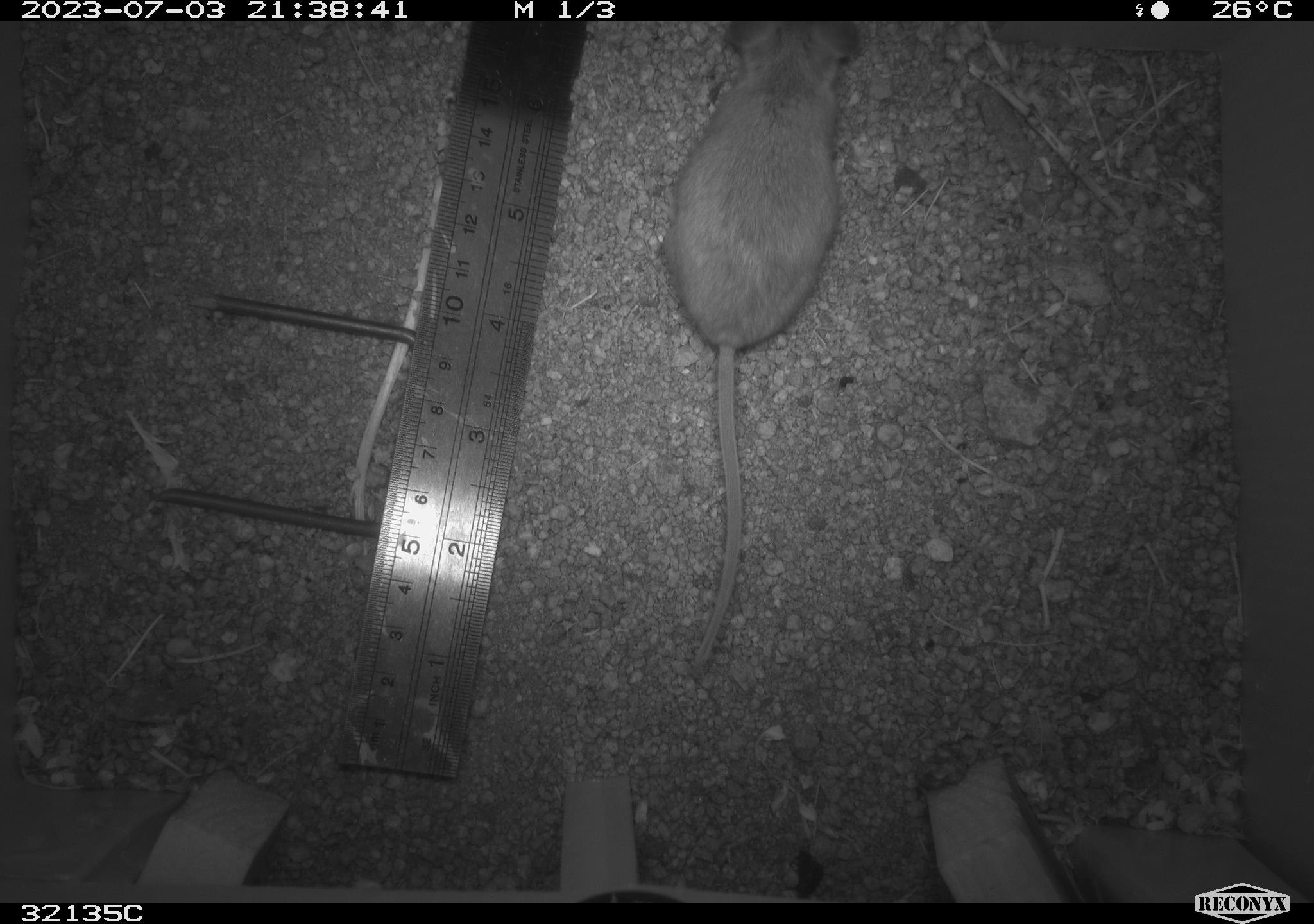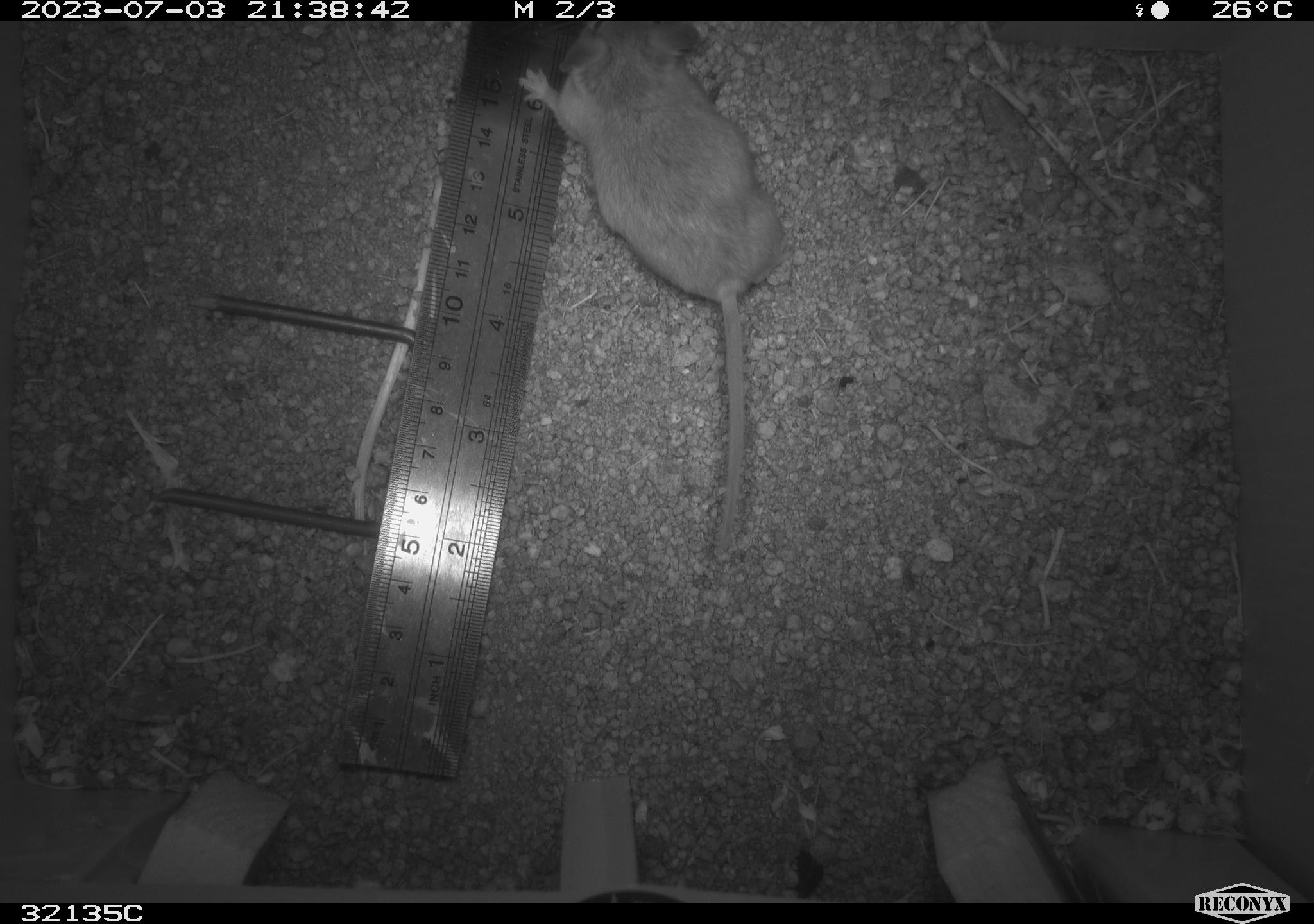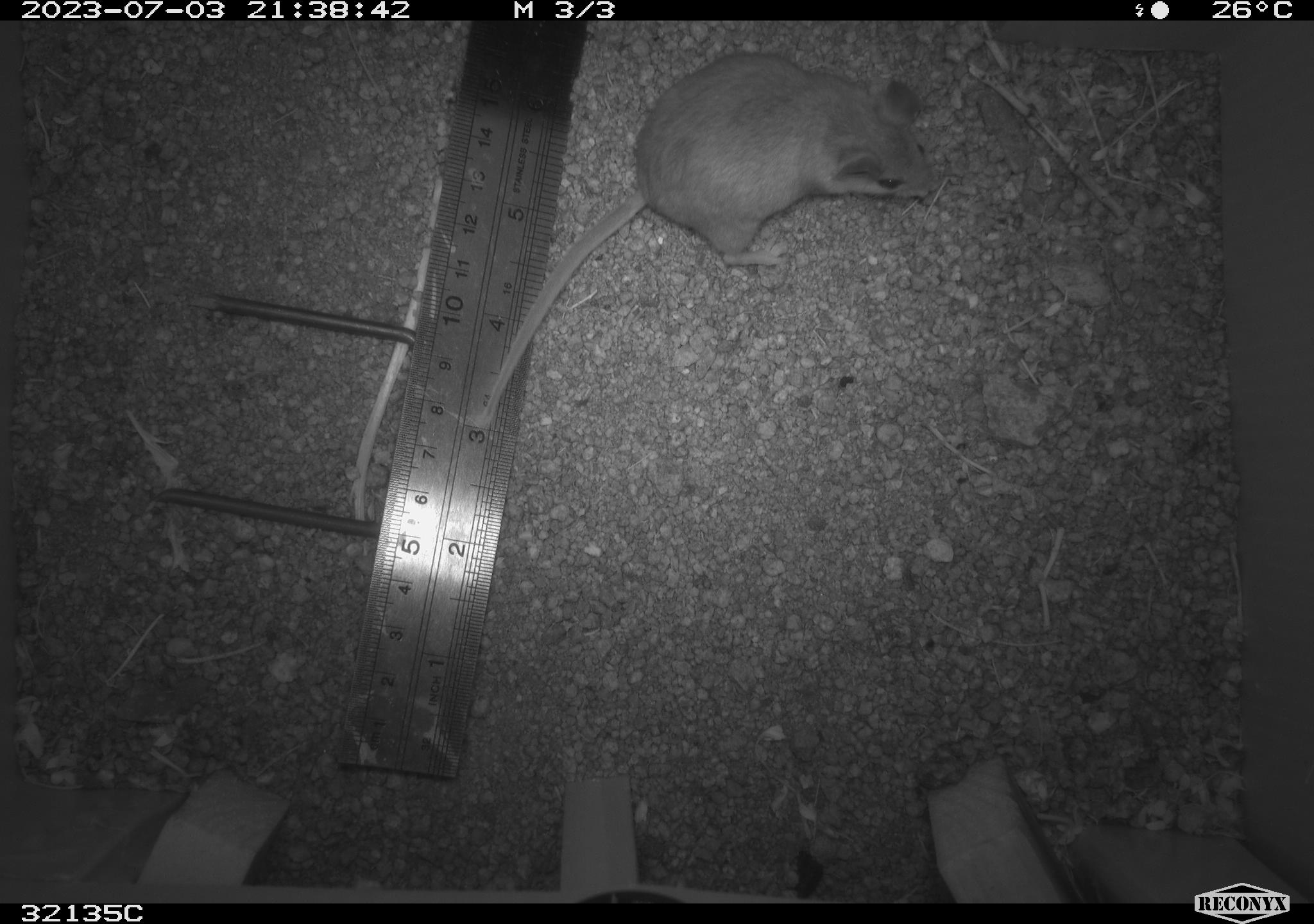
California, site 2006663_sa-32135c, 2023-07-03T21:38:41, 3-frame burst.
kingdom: Animalia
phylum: Chordata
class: Mammalia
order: Rodentia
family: Cricetidae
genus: Peromyscus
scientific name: Peromyscus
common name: deer mice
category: peromyscus species